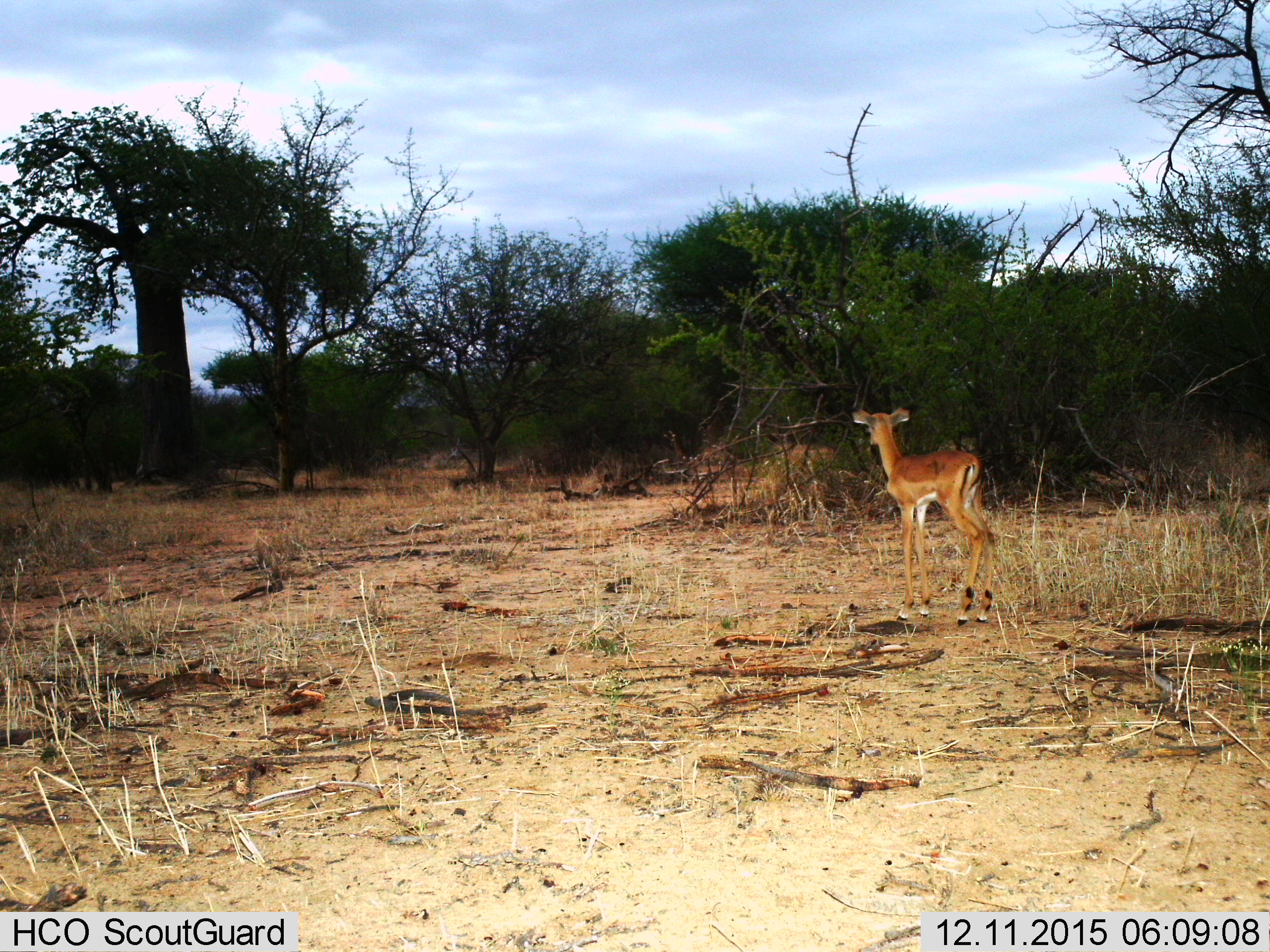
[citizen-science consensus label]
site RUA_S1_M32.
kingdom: Animalia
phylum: Chordata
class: Mammalia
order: Artiodactyla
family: Bovidae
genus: Aepyceros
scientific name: Aepyceros melampus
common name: impala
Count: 1.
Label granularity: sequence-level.